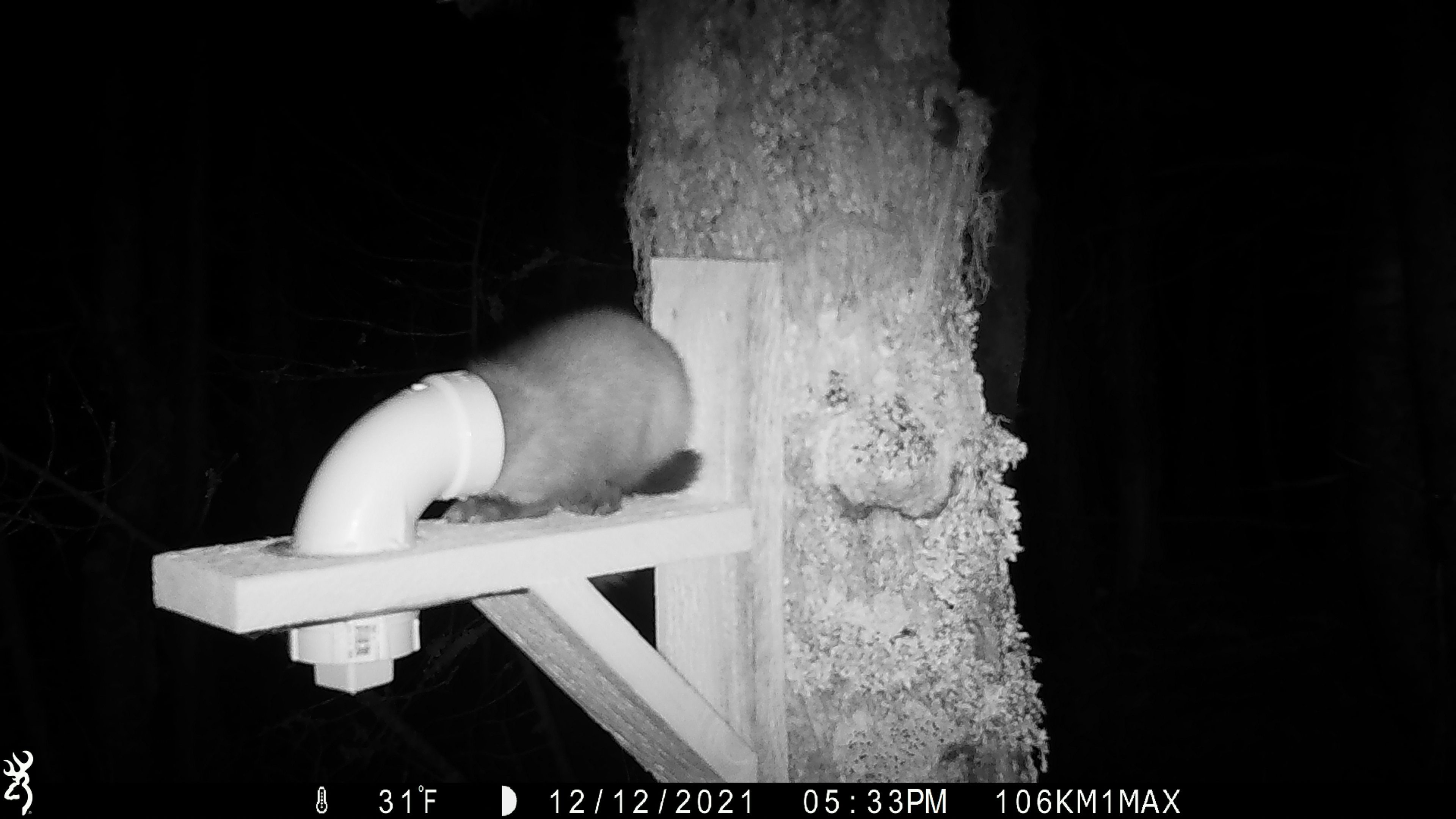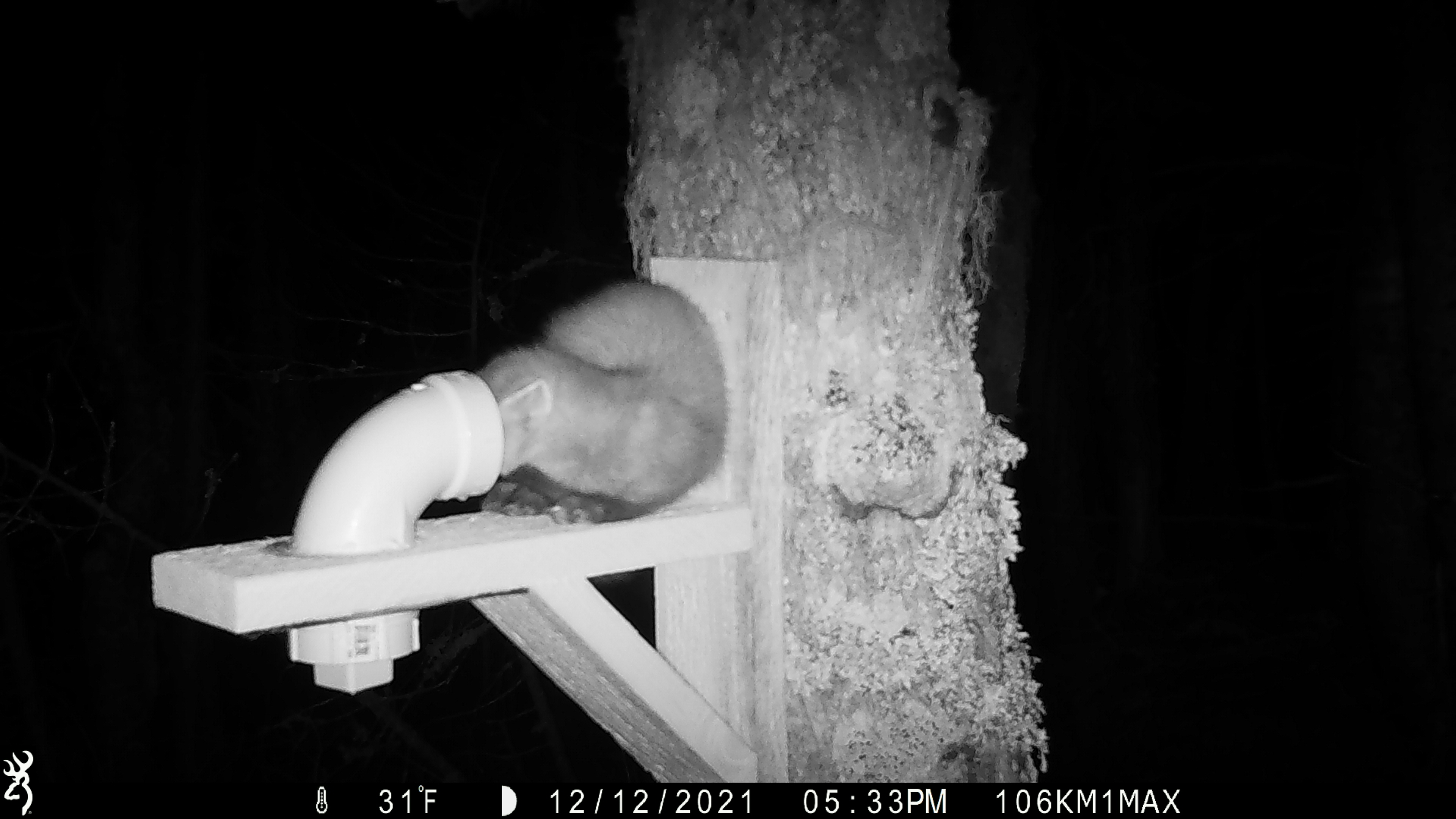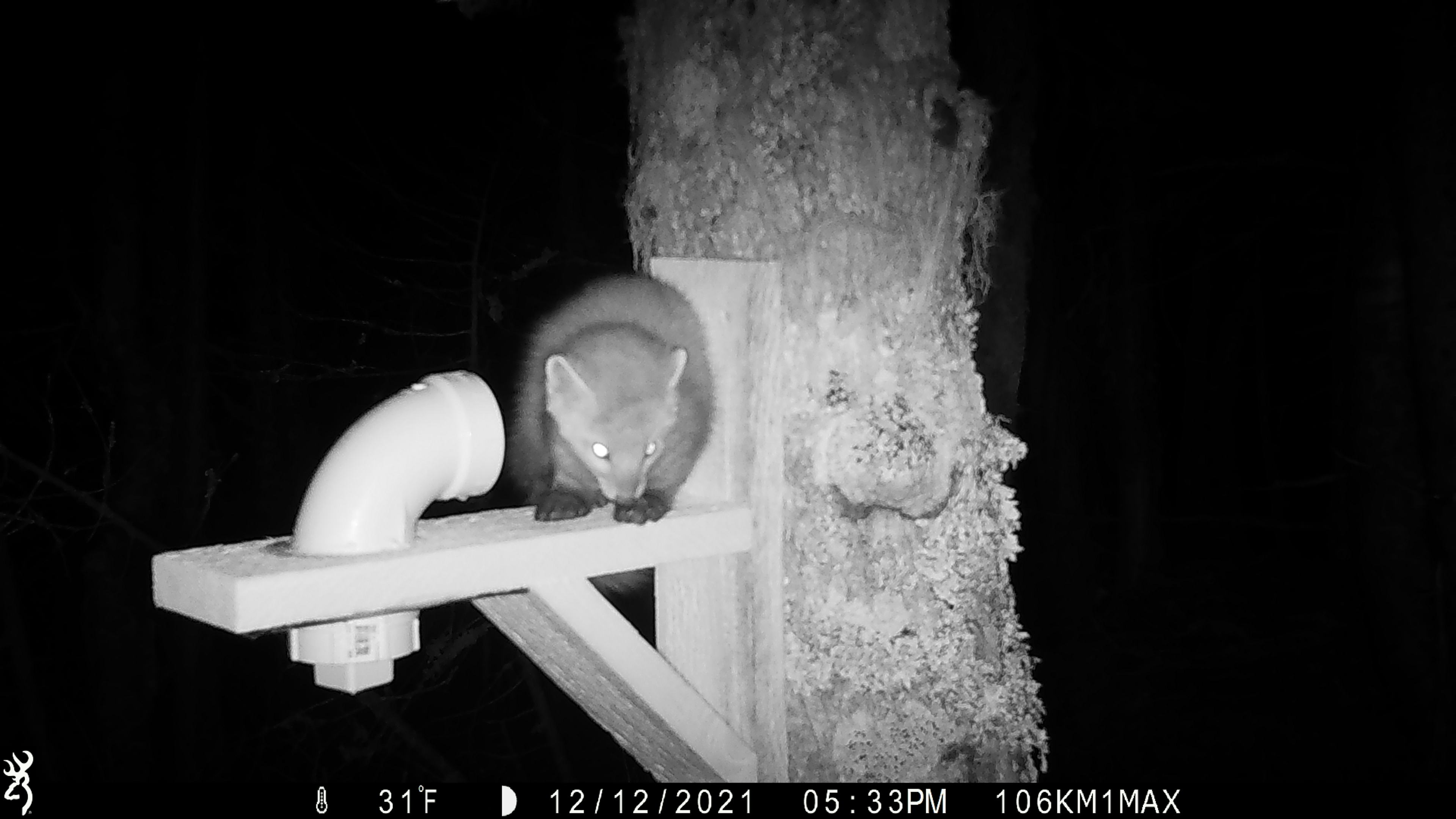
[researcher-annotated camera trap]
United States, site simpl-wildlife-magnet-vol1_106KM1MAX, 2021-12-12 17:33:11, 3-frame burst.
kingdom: Animalia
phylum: Chordata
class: Mammalia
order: Carnivora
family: Mustelidae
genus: Martes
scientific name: Martes americana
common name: american marten